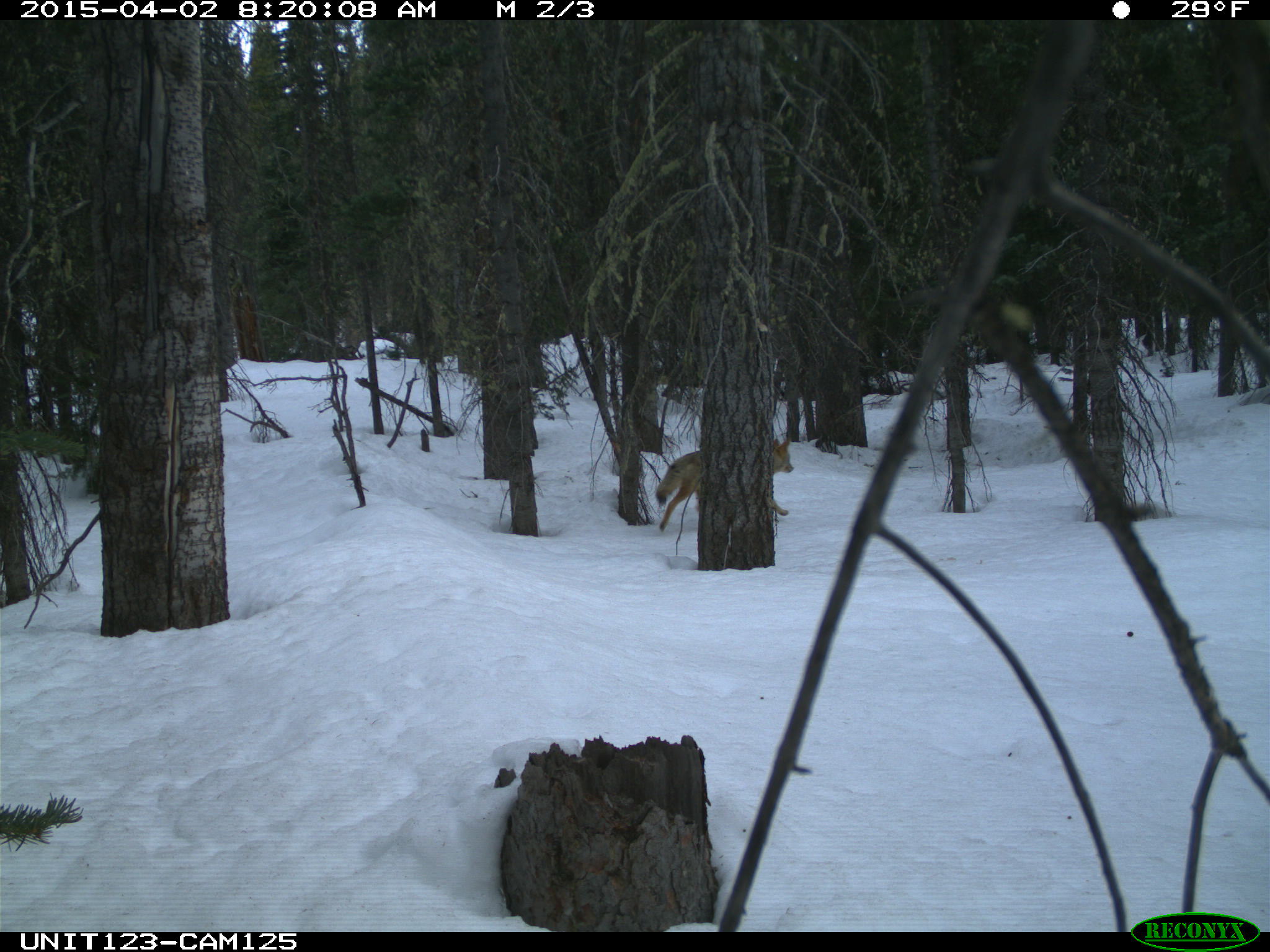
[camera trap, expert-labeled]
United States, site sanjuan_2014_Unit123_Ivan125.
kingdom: Animalia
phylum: Chordata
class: Mammalia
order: Carnivora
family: Canidae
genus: Canis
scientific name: Canis latrans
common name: coyote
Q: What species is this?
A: Canis latrans (coyote).